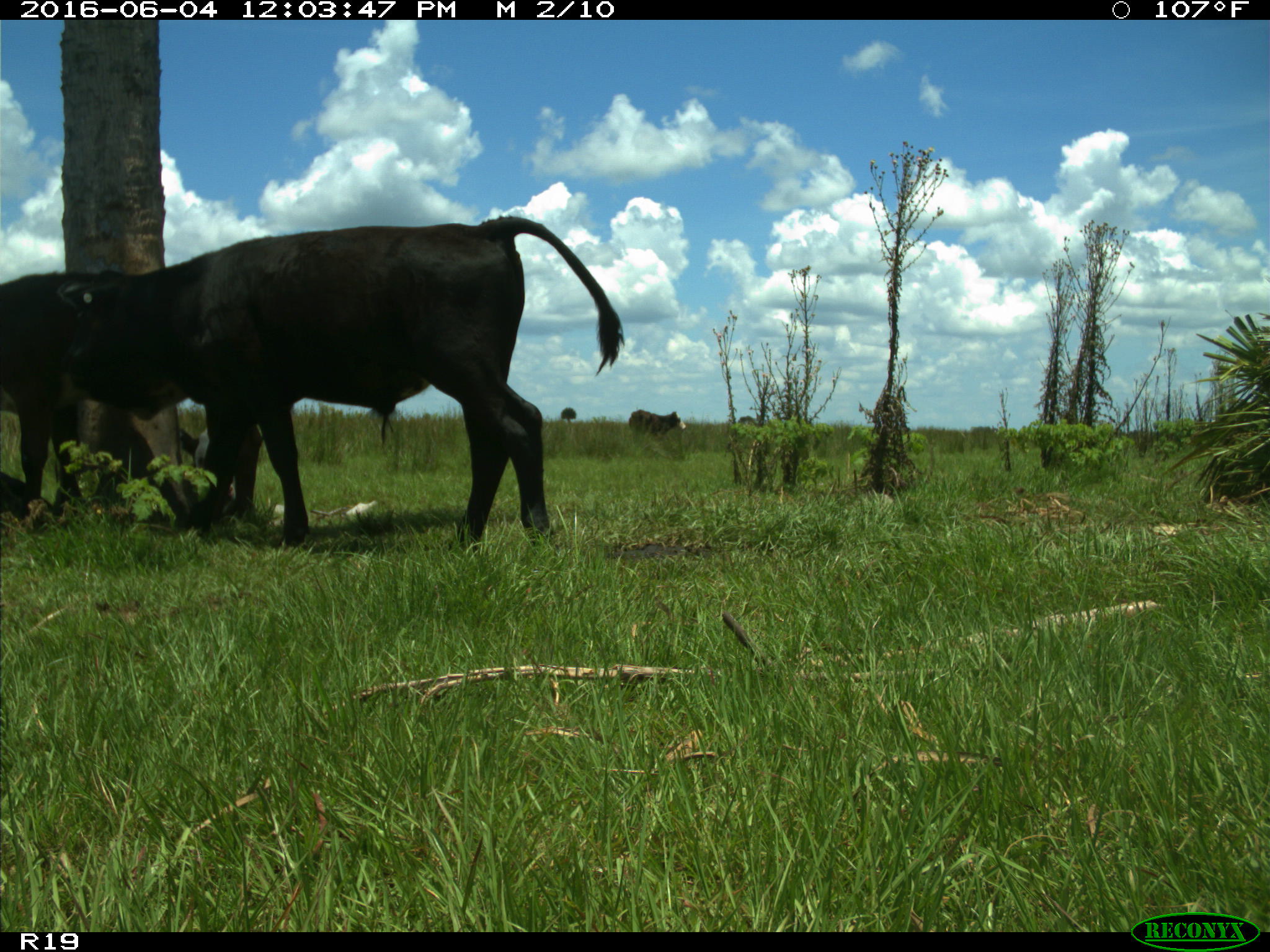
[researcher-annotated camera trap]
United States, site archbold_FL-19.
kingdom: Animalia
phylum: Chordata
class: Mammalia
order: Artiodactyla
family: Bovidae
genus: Bos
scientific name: Bos taurus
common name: domestic cow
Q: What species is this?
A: Bos taurus (domestic cow).